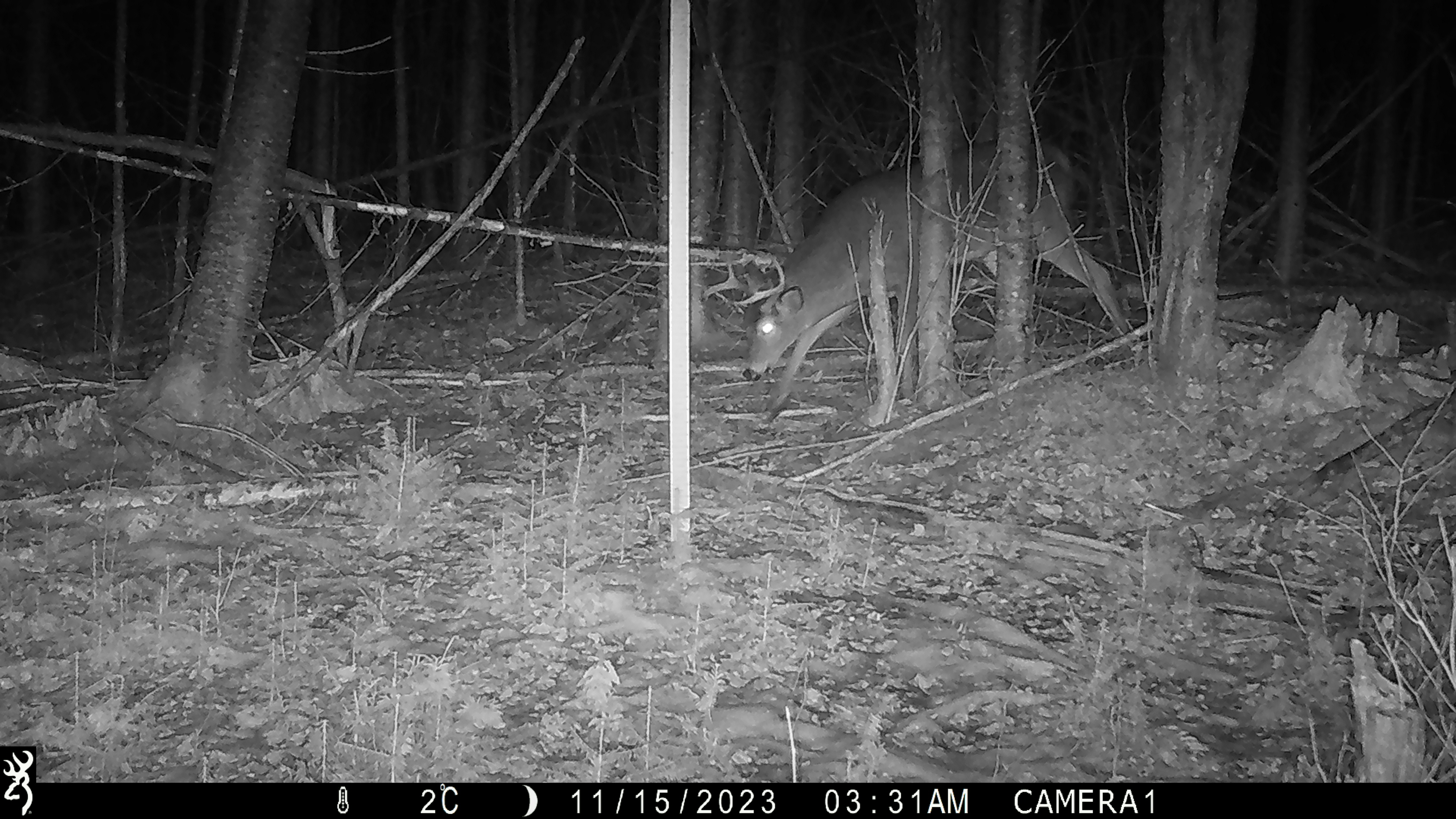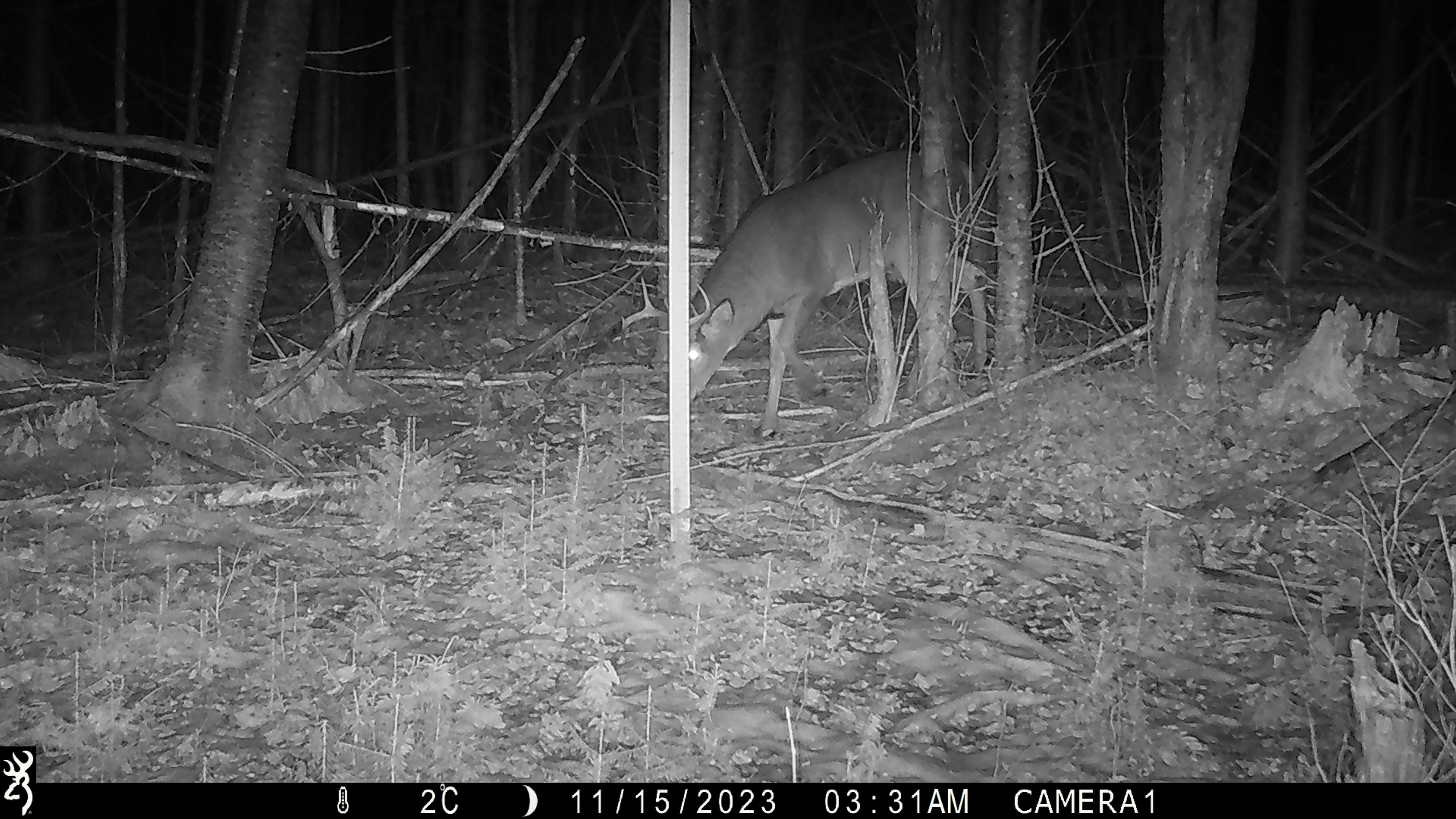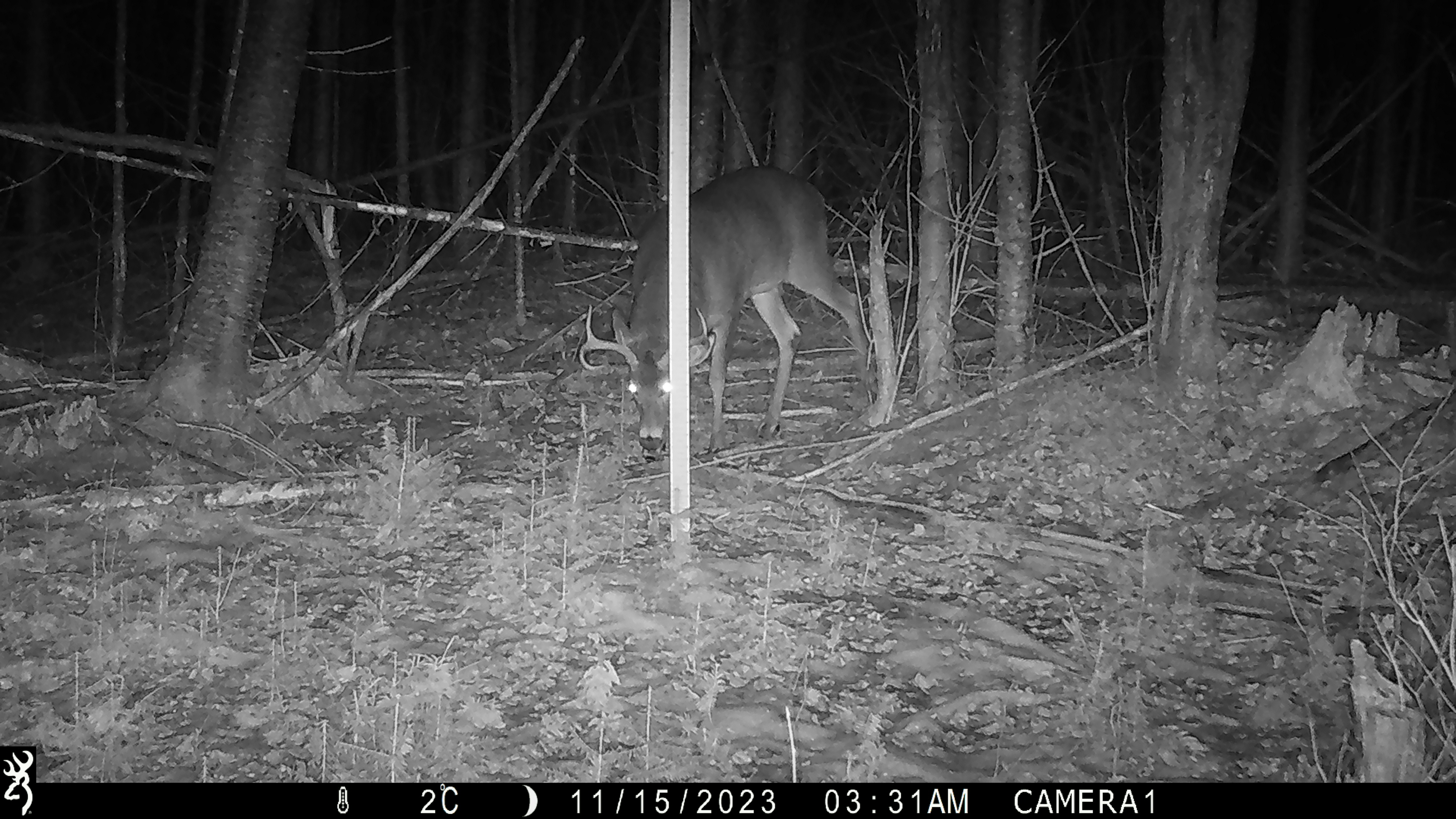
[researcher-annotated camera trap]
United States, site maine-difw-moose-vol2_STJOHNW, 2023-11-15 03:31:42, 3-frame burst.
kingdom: Animalia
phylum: Chordata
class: Mammalia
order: Artiodactyla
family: Cervidae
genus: Odocoileus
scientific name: Odocoileus virginianus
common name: white-tailed deer